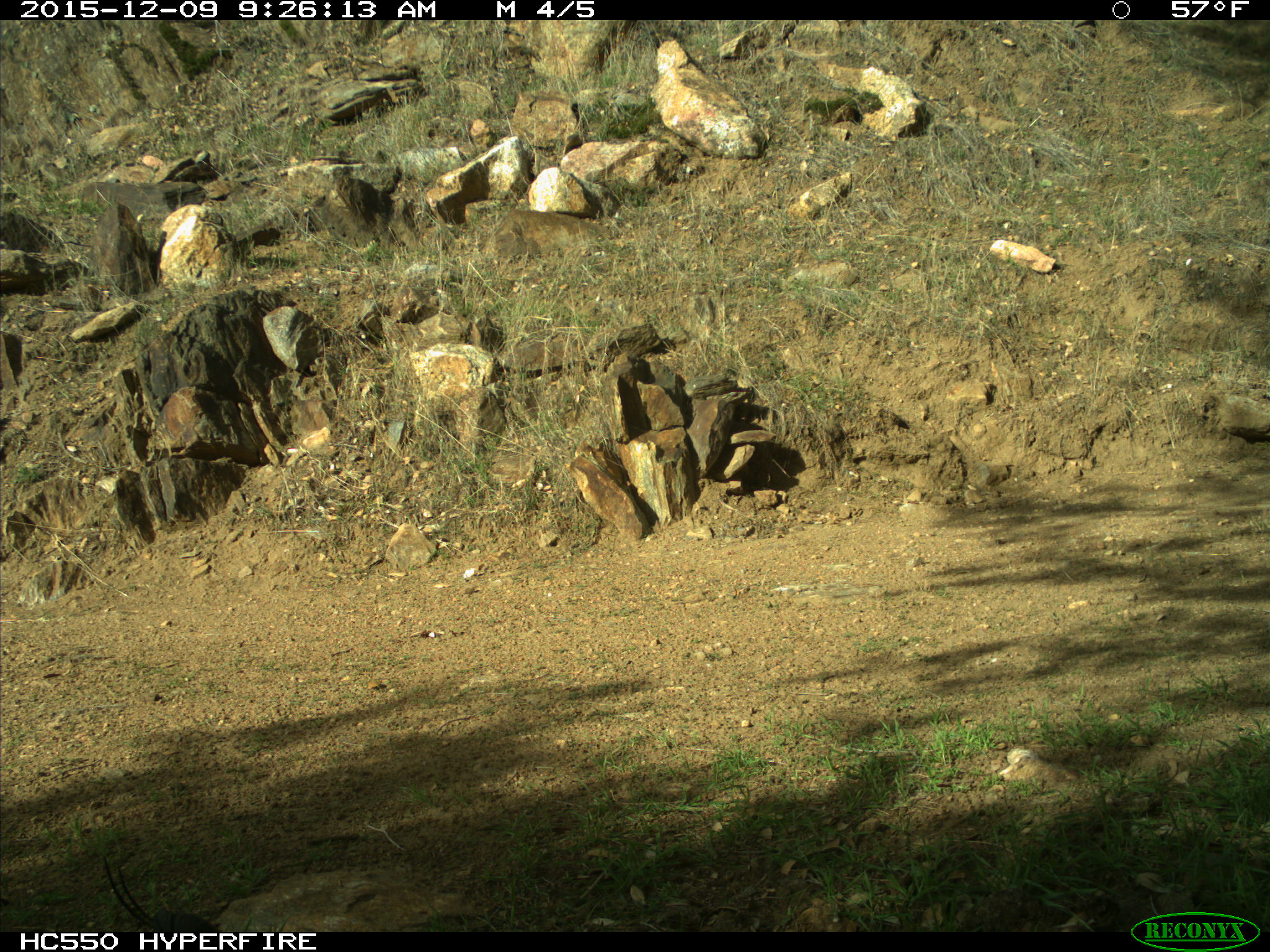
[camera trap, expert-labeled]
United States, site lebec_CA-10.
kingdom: Animalia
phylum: Chordata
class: Aves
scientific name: Aves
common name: birds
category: unidentified bird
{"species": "unidentified bird (birds) (Aves)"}